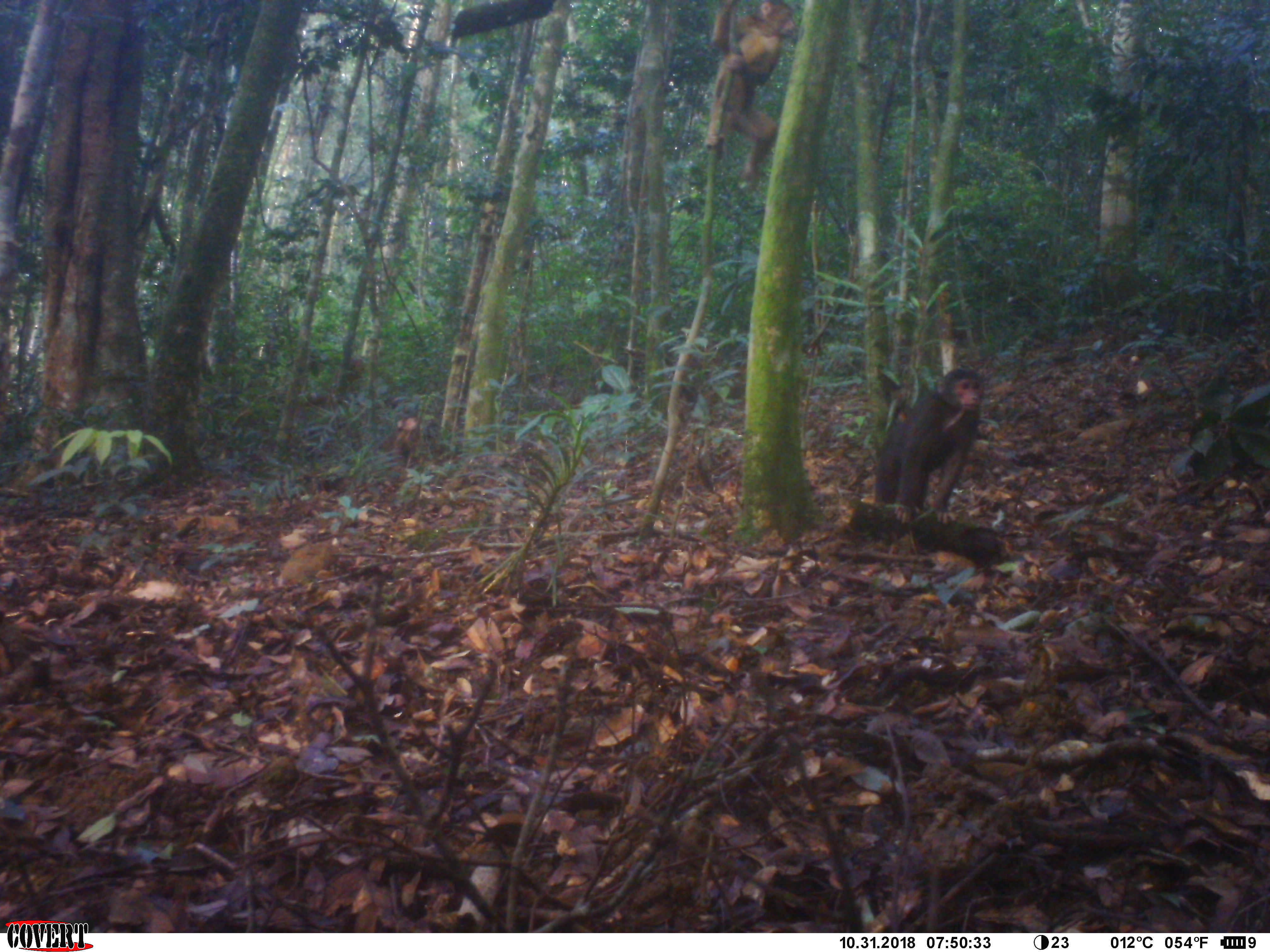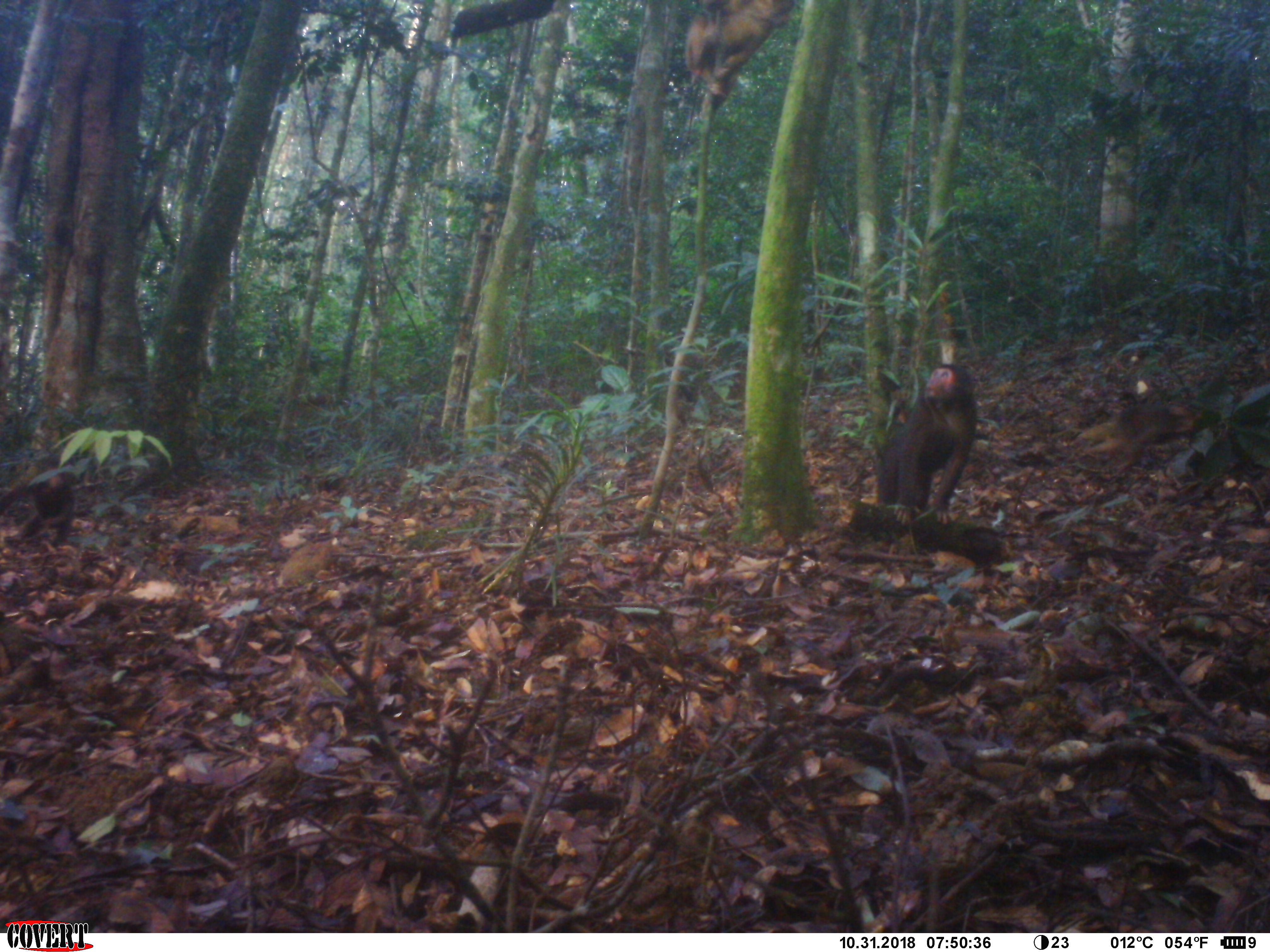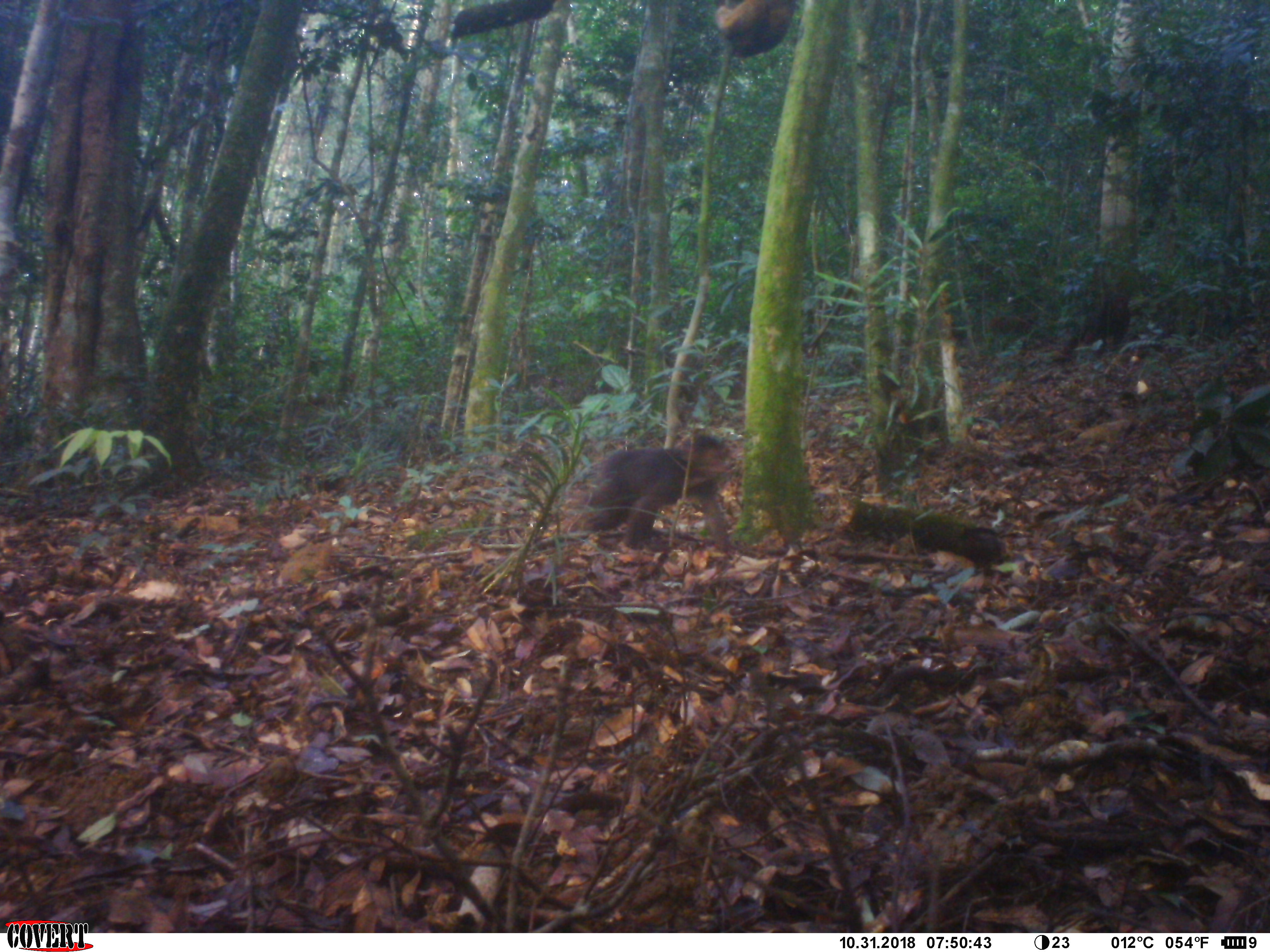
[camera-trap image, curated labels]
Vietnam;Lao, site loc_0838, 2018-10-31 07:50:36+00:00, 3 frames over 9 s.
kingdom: Animalia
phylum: Chordata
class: Mammalia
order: Primates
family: Cercopithecidae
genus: Macaca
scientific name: Macaca arctoides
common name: stump-tailed macaque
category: stump tailed macaque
Stump tailed macaque (stump-tailed macaque) (Macaca arctoides). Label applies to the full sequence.